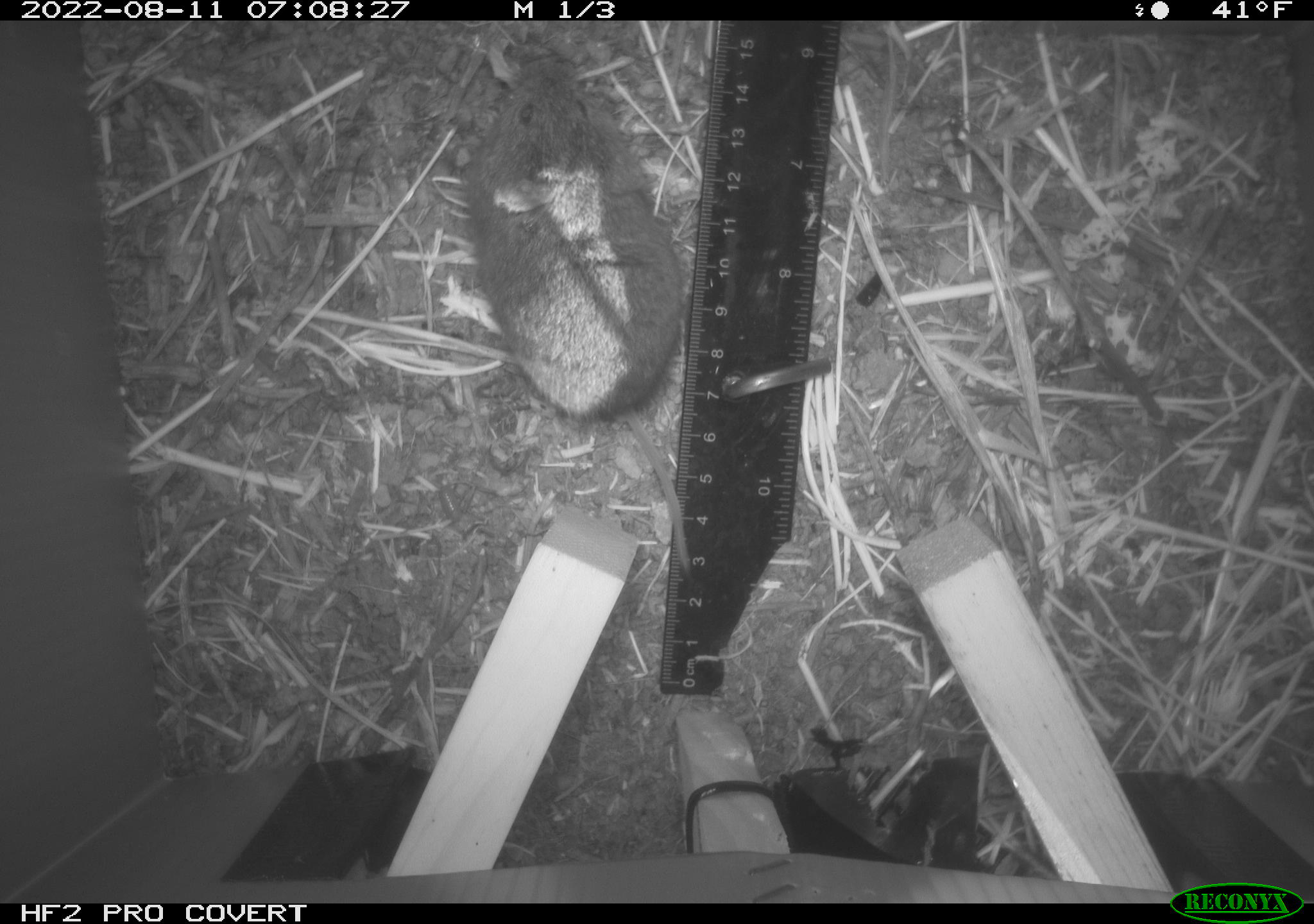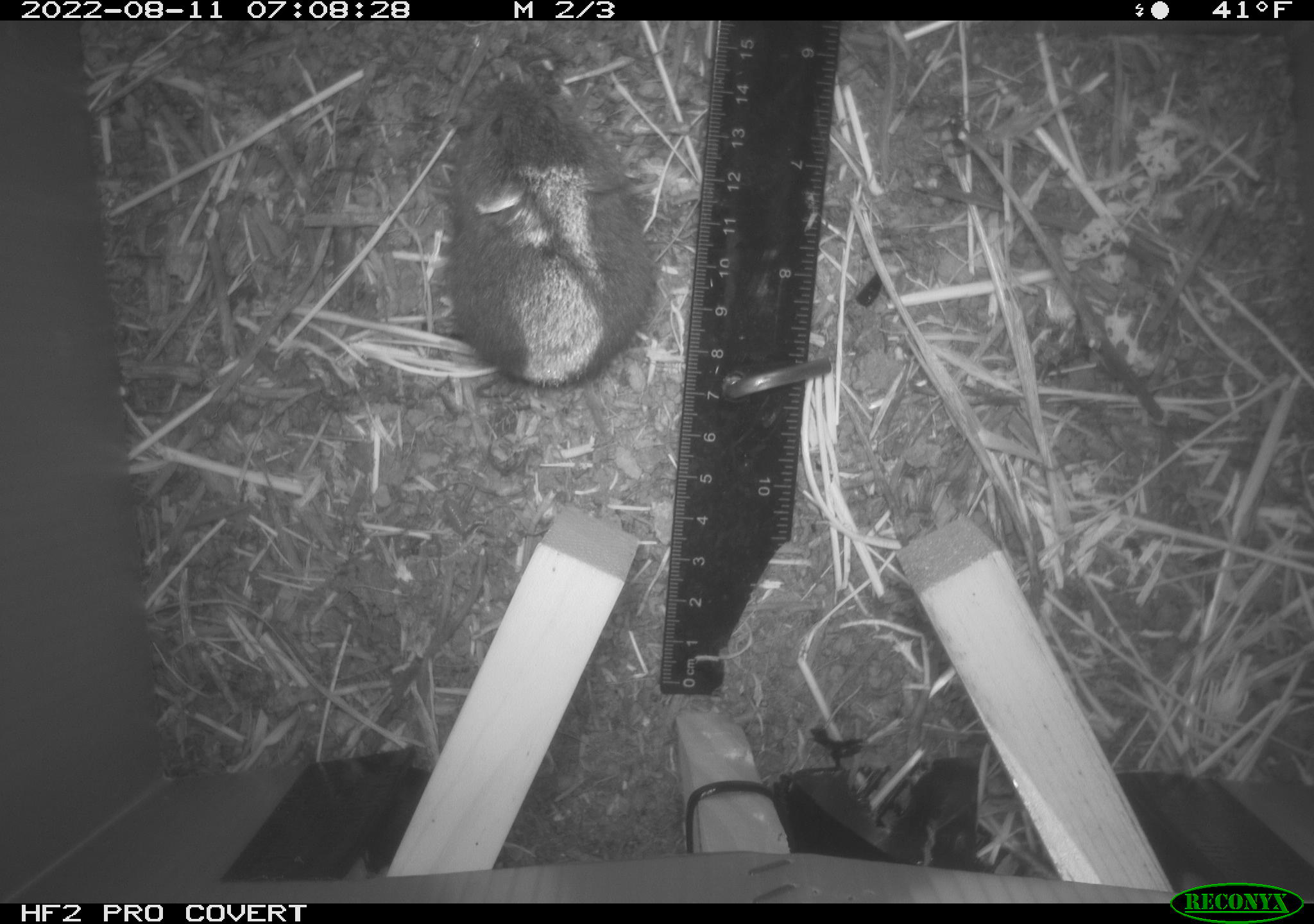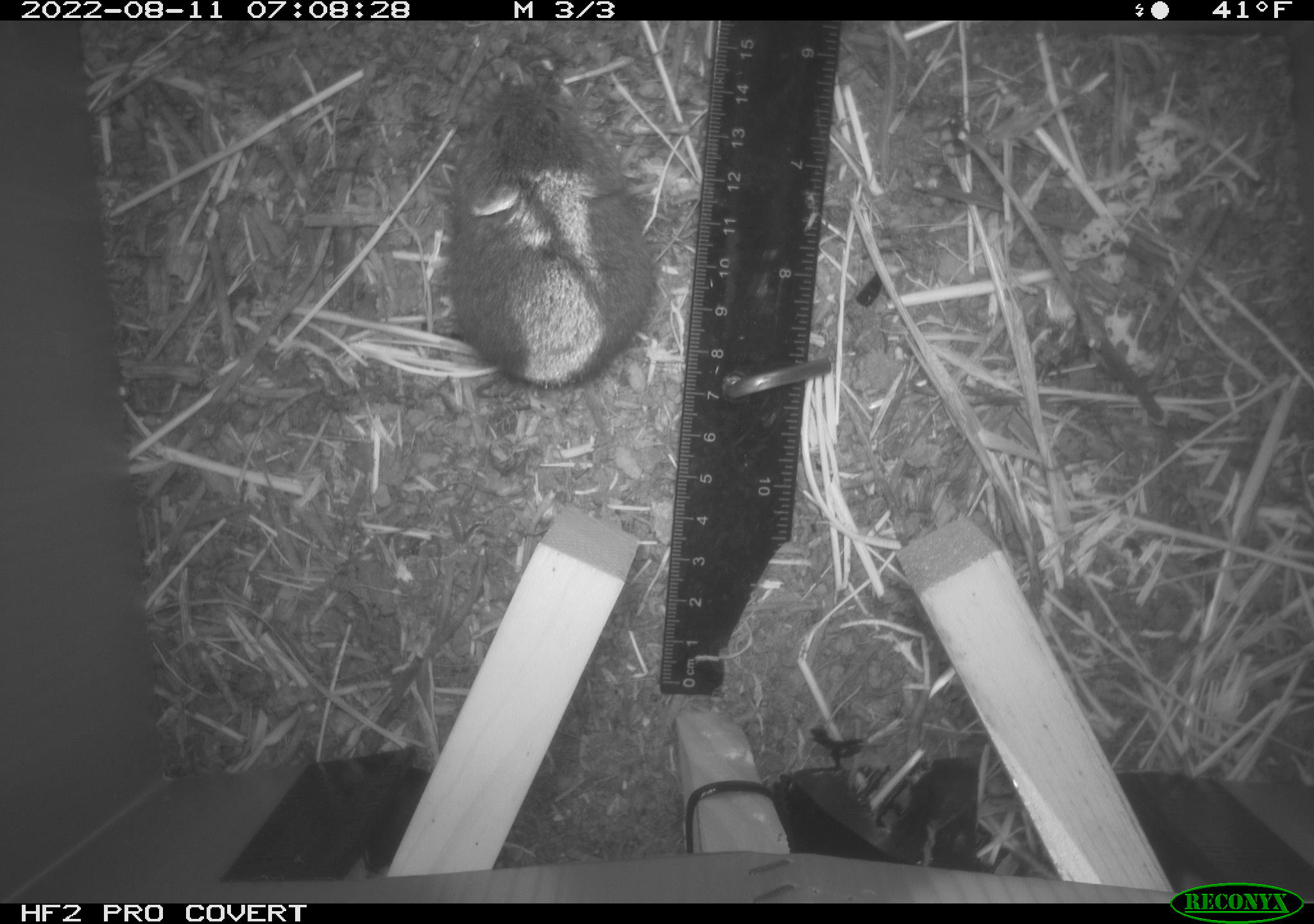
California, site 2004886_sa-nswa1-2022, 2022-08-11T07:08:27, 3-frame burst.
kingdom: Animalia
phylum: Chordata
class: Mammalia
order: Rodentia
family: Cricetidae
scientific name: Cricetidae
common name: hamsters, voles, lemmings, and allies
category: cricetidae family